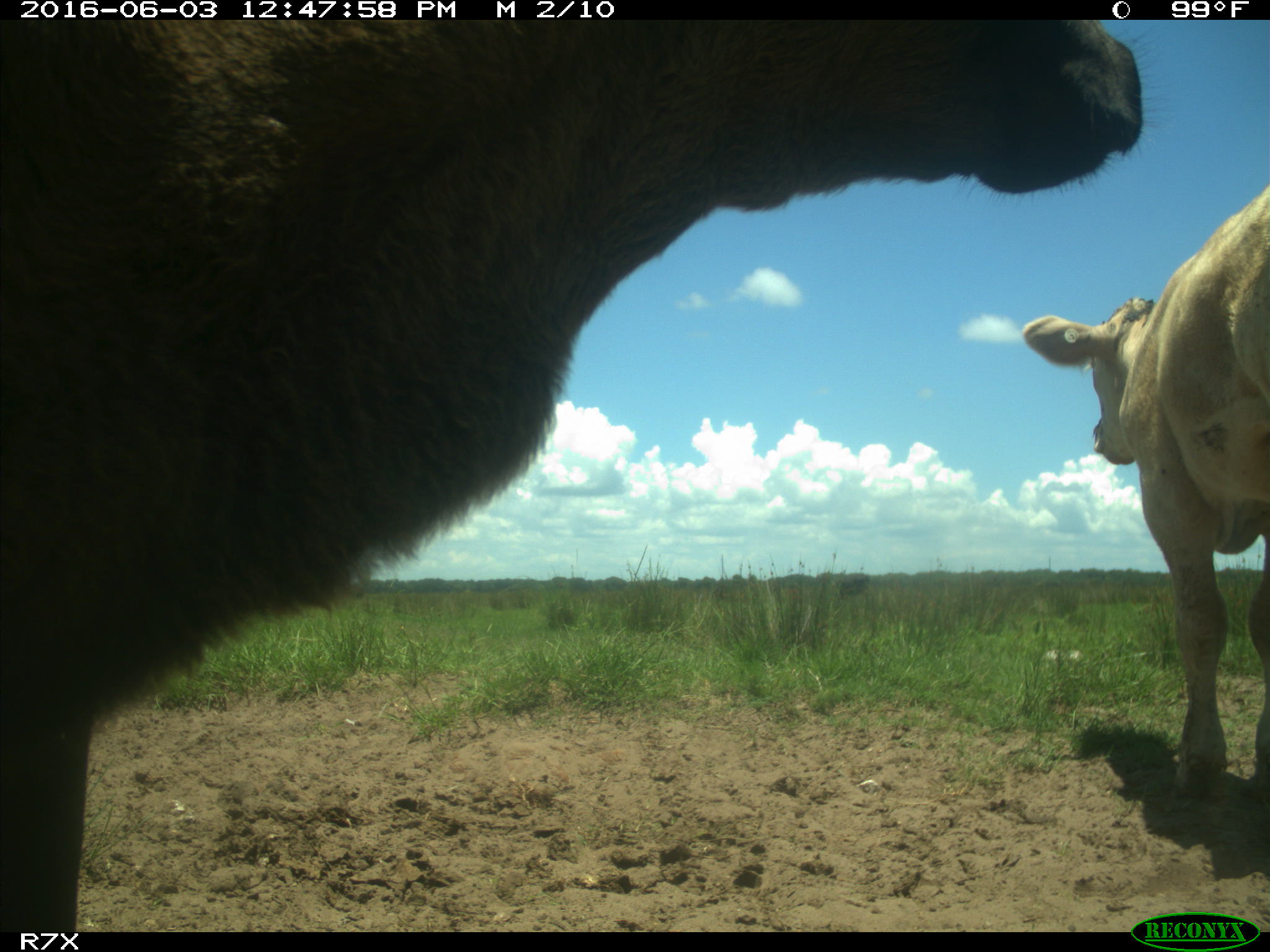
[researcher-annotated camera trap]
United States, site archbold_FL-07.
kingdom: Animalia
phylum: Chordata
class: Mammalia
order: Artiodactyla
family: Bovidae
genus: Bos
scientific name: Bos taurus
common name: domestic cow